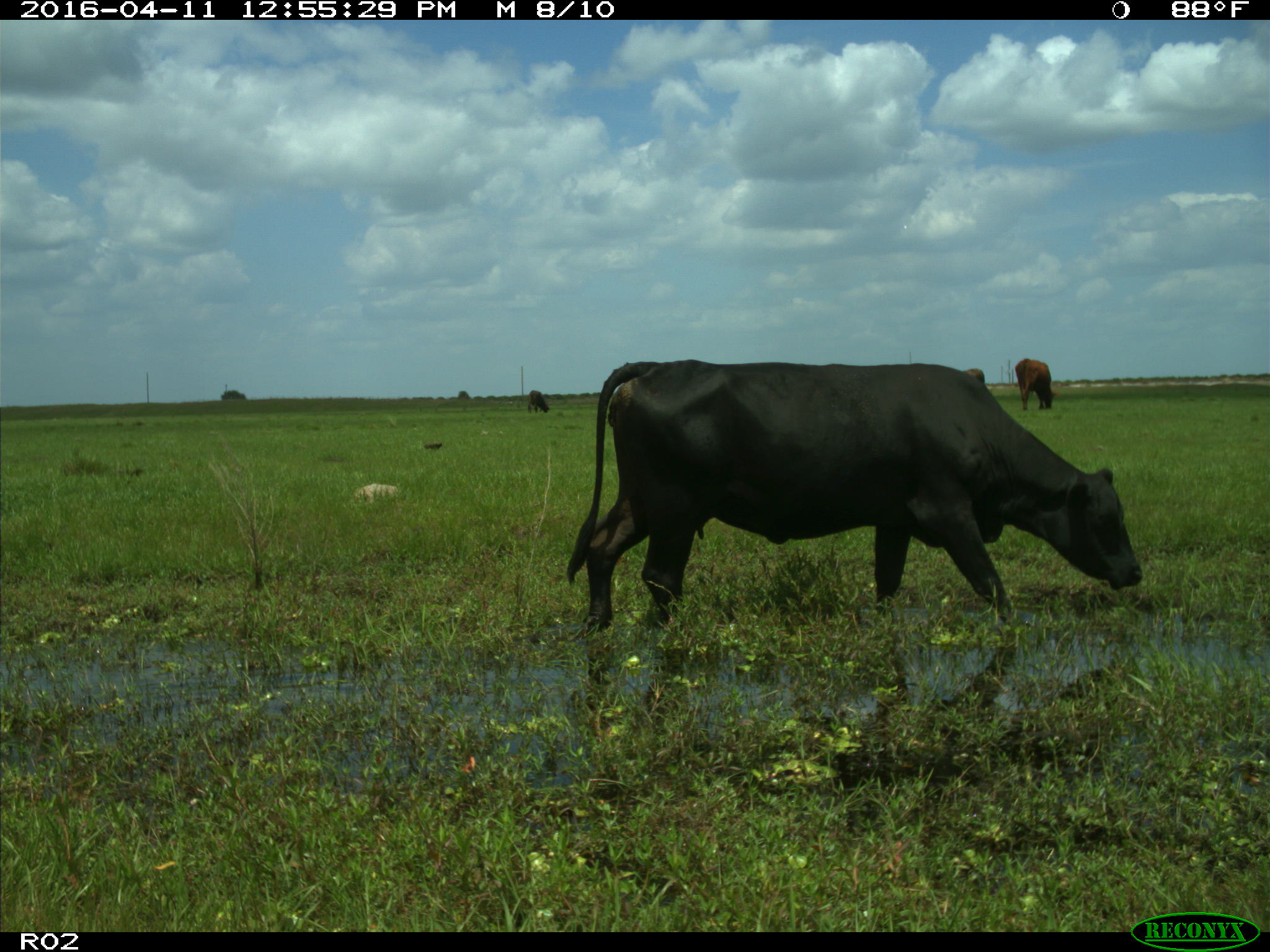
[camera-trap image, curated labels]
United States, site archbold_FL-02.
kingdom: Animalia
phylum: Chordata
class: Mammalia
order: Artiodactyla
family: Bovidae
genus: Bos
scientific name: Bos taurus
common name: domestic cow